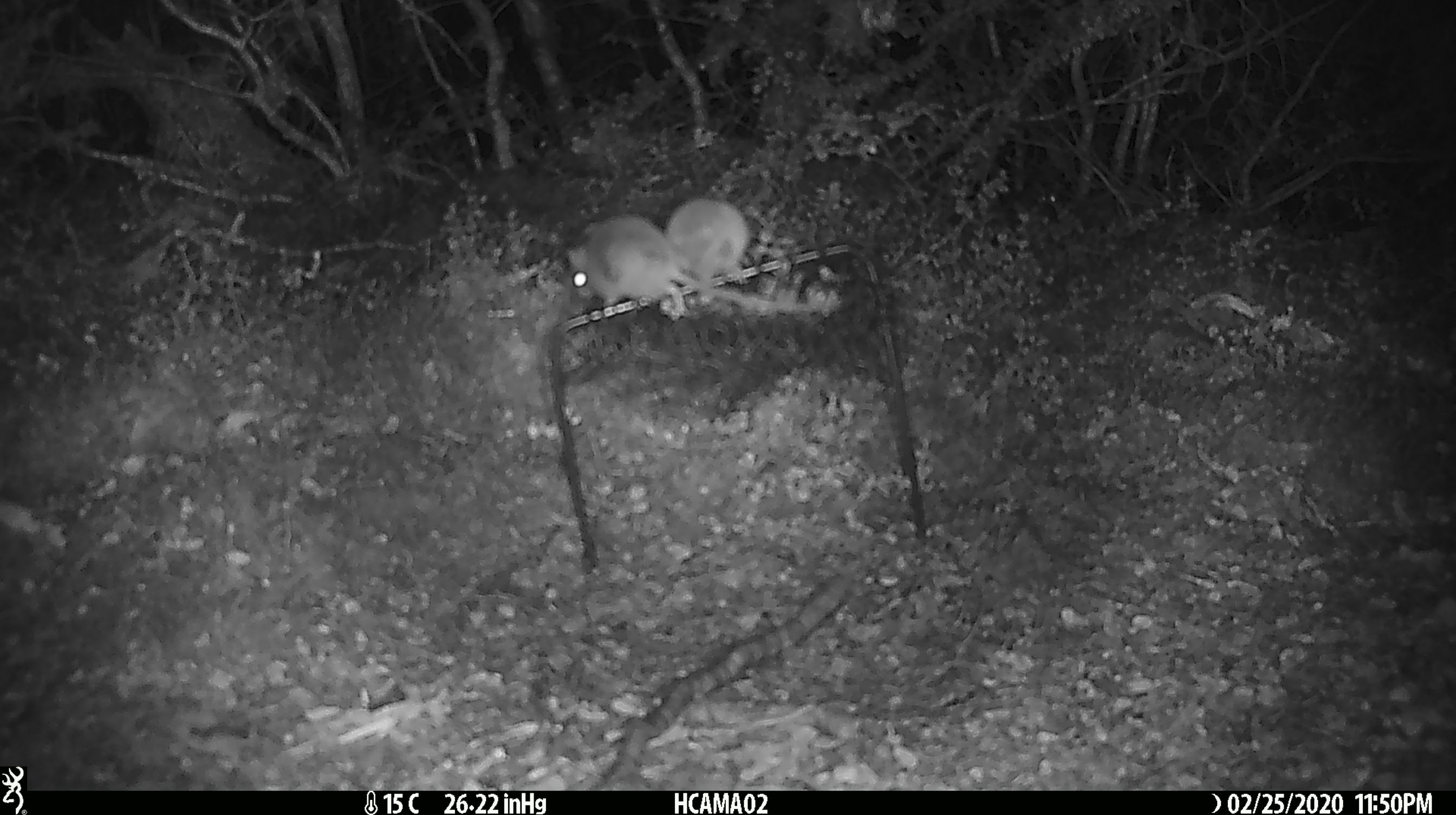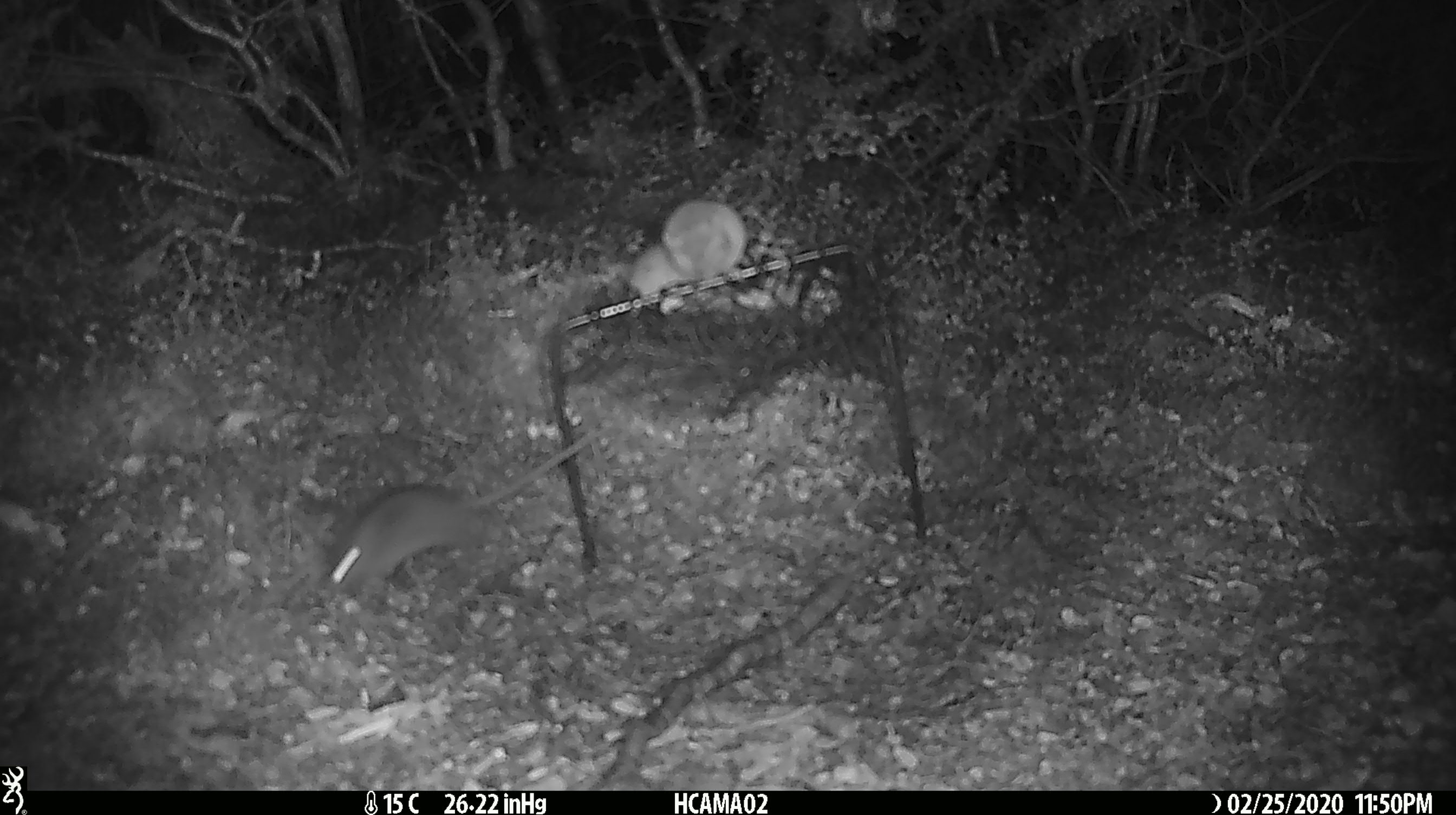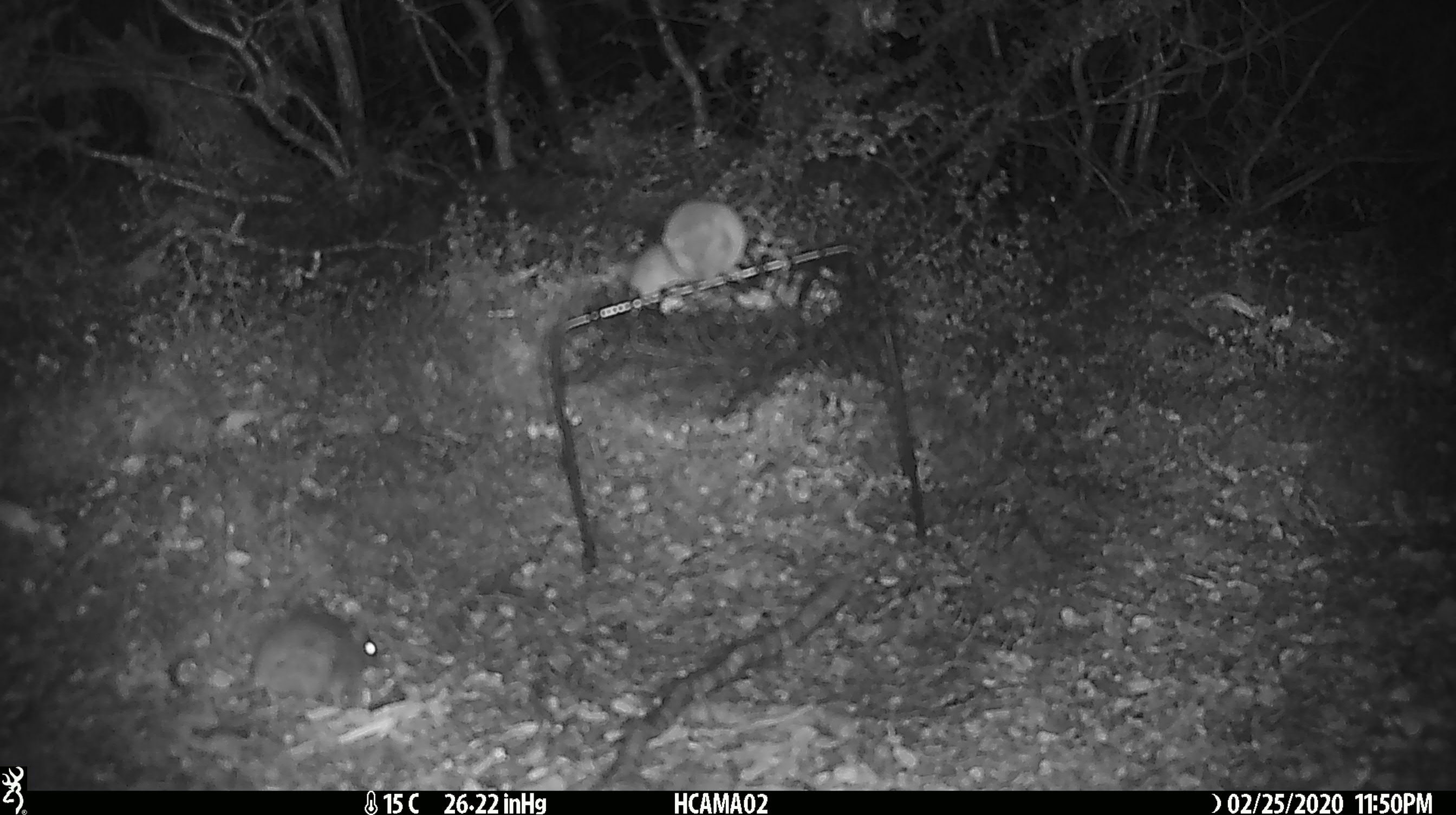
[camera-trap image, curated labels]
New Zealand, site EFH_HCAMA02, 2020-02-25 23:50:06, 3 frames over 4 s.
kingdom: Animalia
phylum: Chordata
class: Mammalia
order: Rodentia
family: Muridae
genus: Mus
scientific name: Mus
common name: mouse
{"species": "mouse (Mus)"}